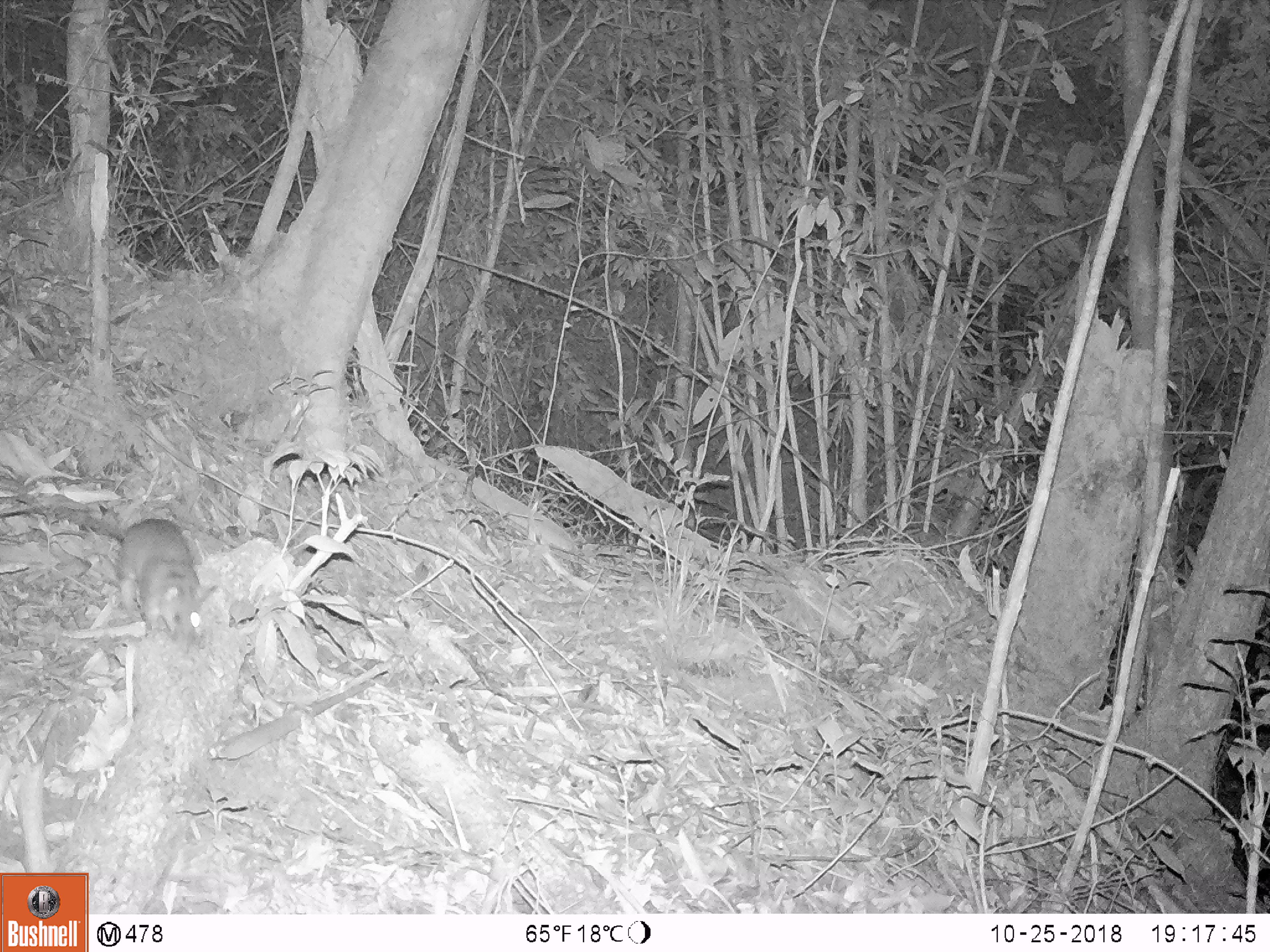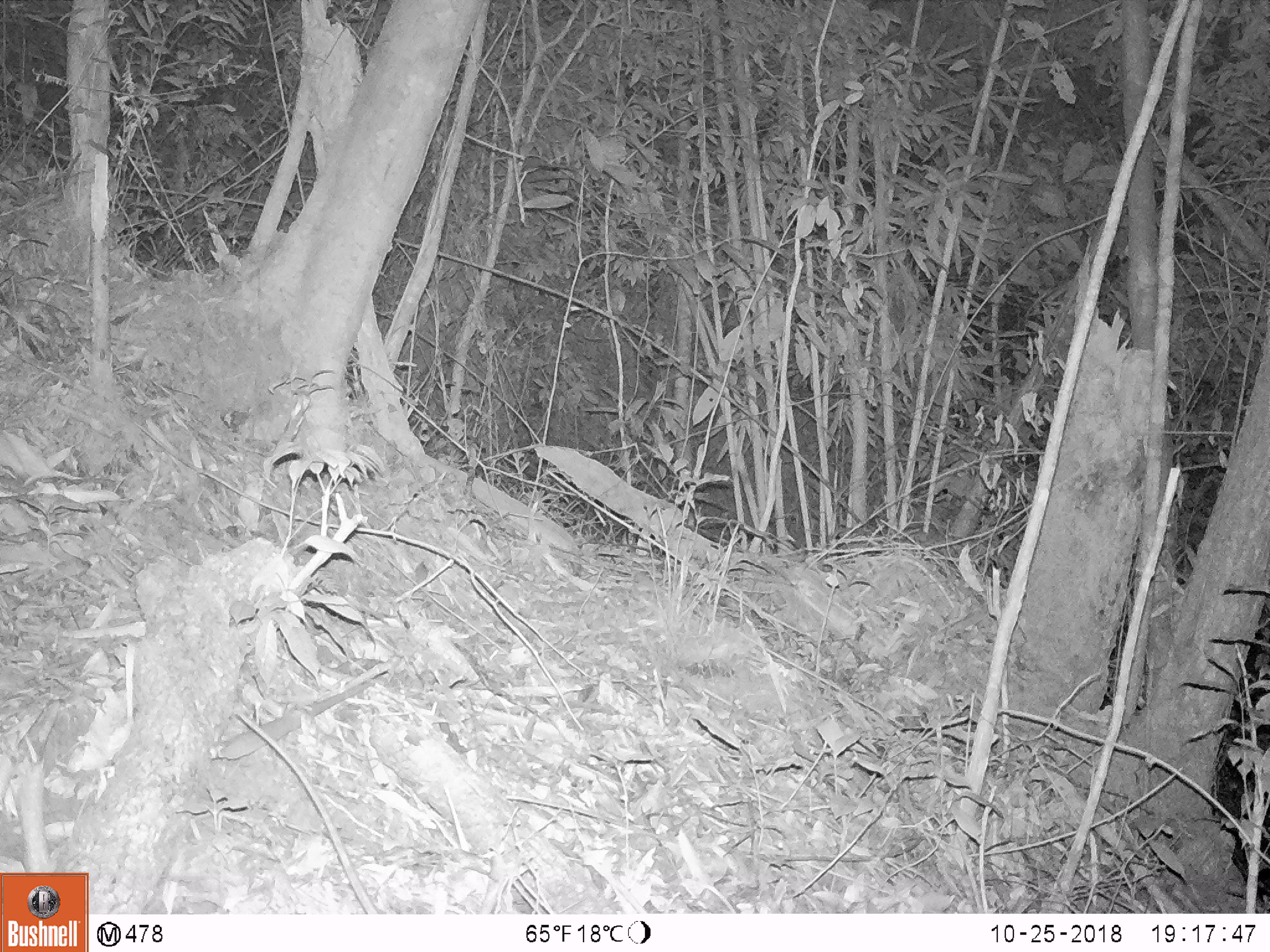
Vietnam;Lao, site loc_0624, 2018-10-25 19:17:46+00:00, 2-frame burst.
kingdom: Animalia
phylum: Chordata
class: Mammalia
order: Rodentia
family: Muridae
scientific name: Muridae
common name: old-world mice and rats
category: unidentified murid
Unidentified murid (old-world mice and rats) (Muridae). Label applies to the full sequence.